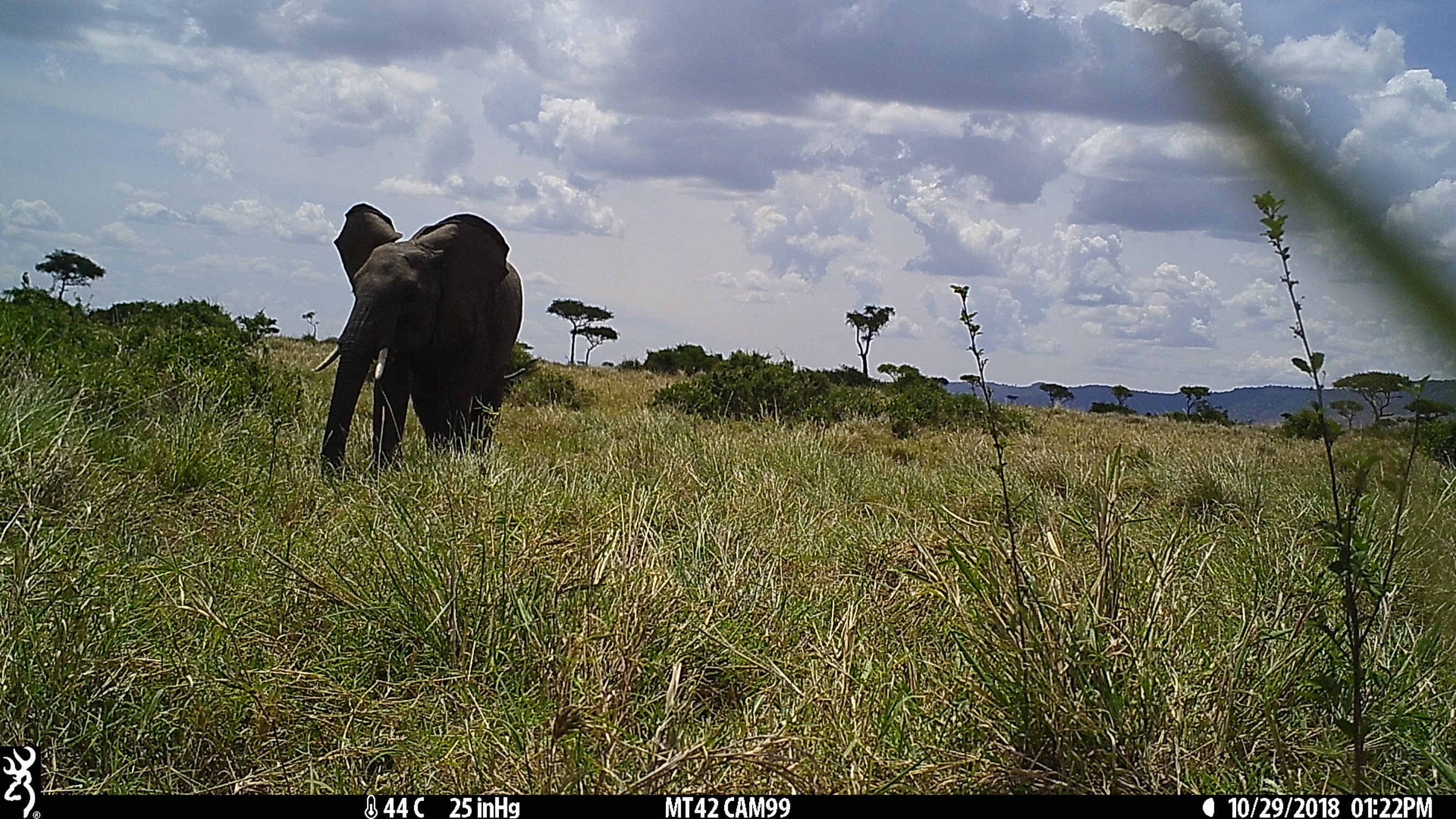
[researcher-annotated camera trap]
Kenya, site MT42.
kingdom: Animalia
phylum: Chordata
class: Mammalia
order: Proboscidea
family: Elephantidae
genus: Loxodonta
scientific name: Loxodonta africana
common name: elephant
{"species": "elephant (Loxodonta africana)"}